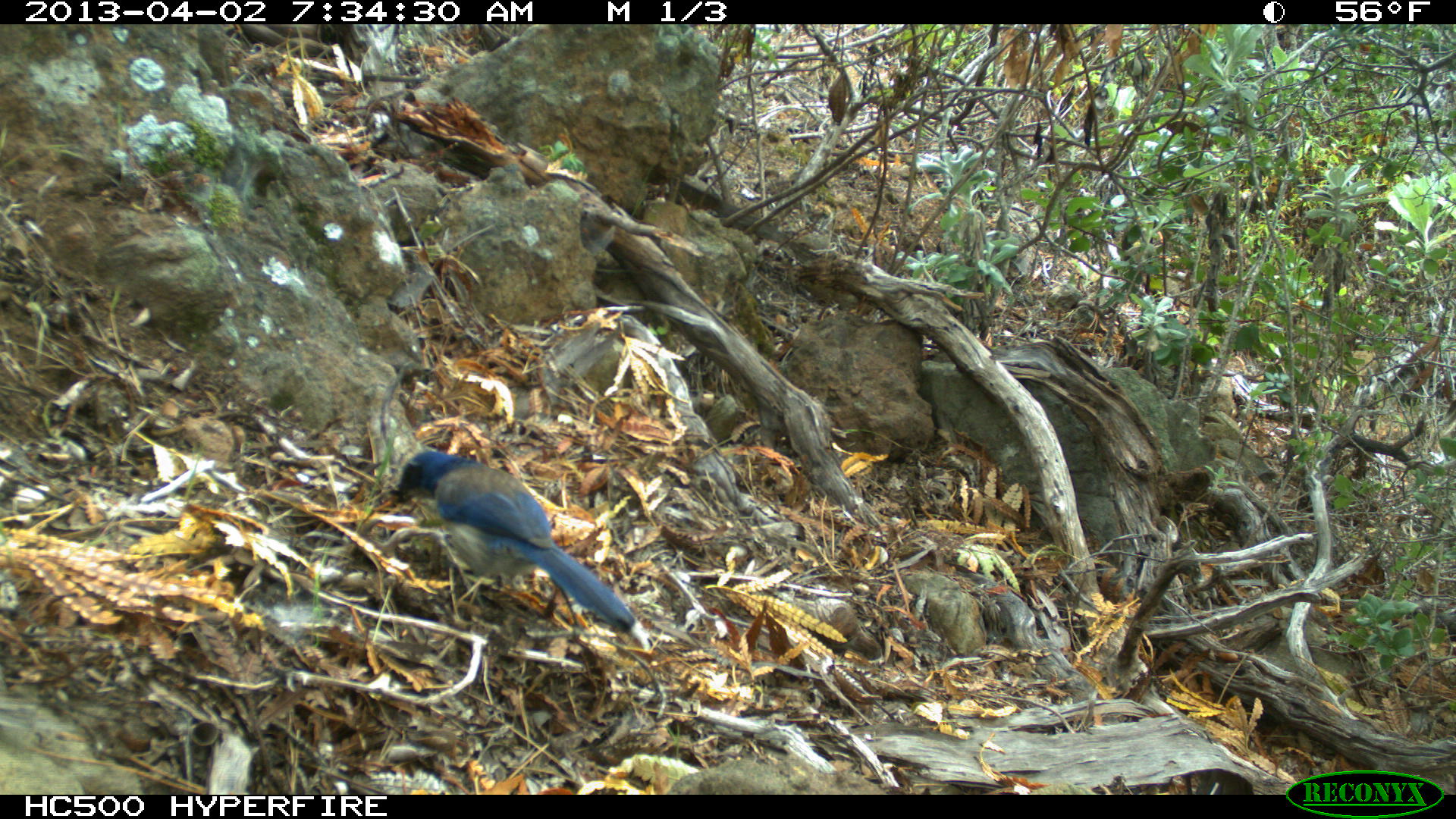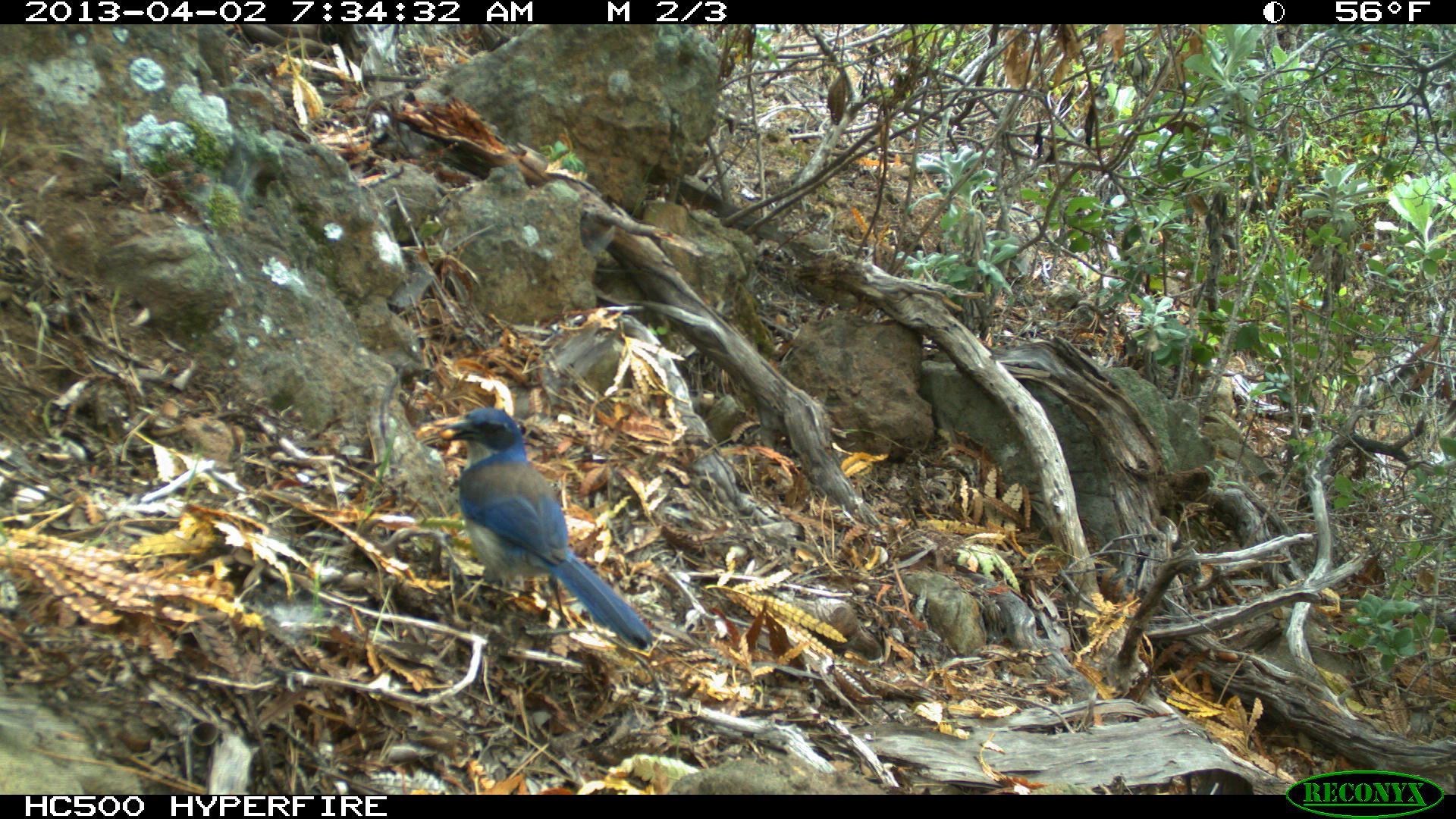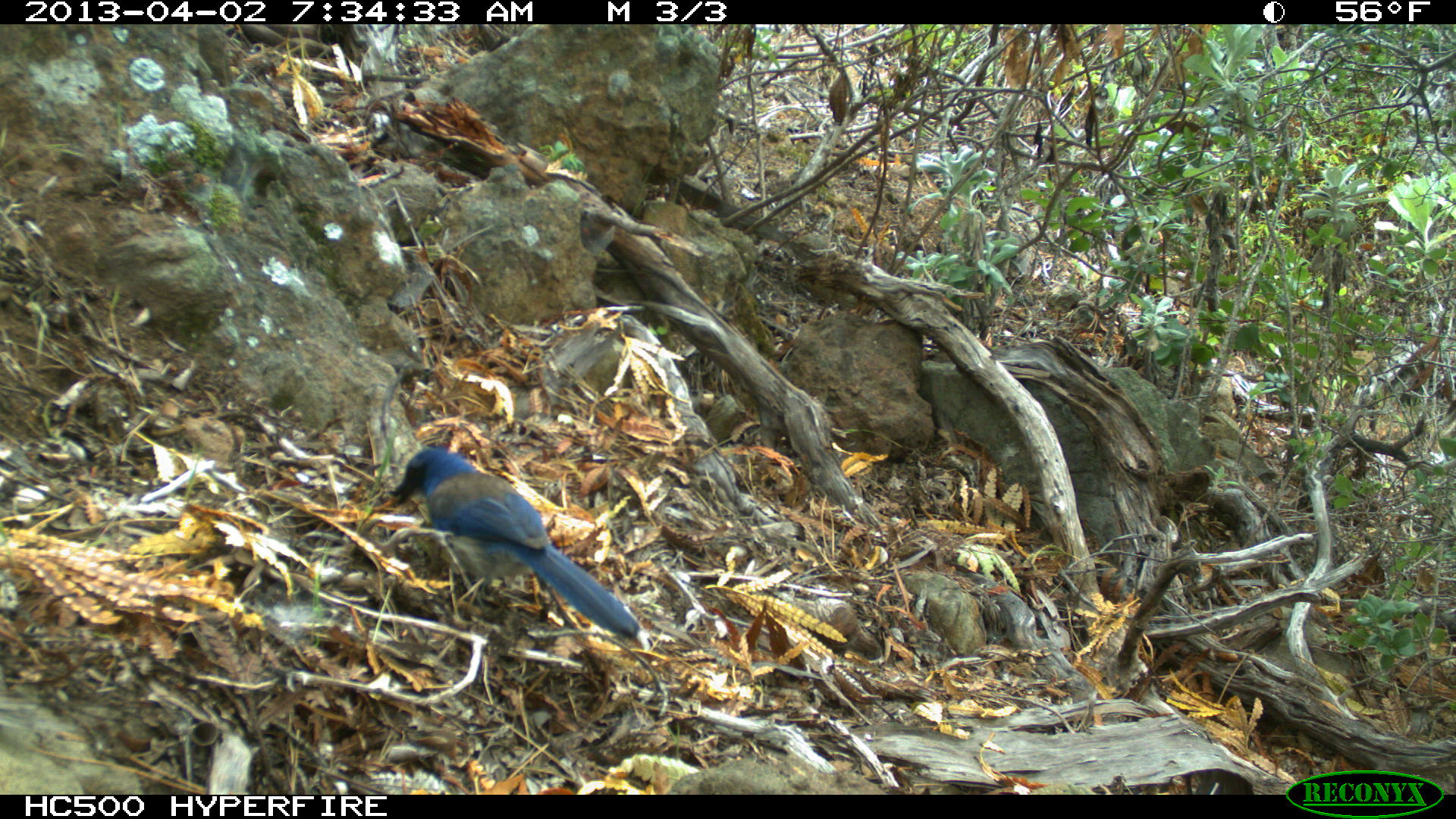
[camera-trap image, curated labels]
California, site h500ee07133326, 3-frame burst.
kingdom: Animalia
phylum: Chordata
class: Aves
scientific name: Aves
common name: bird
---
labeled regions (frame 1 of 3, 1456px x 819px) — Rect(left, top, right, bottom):
bird: Rect(393, 446, 651, 654)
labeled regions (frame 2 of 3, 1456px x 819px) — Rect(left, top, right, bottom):
bird: Rect(415, 408, 651, 651)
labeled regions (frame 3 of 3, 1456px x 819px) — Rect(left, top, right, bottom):
bird: Rect(385, 444, 639, 639)